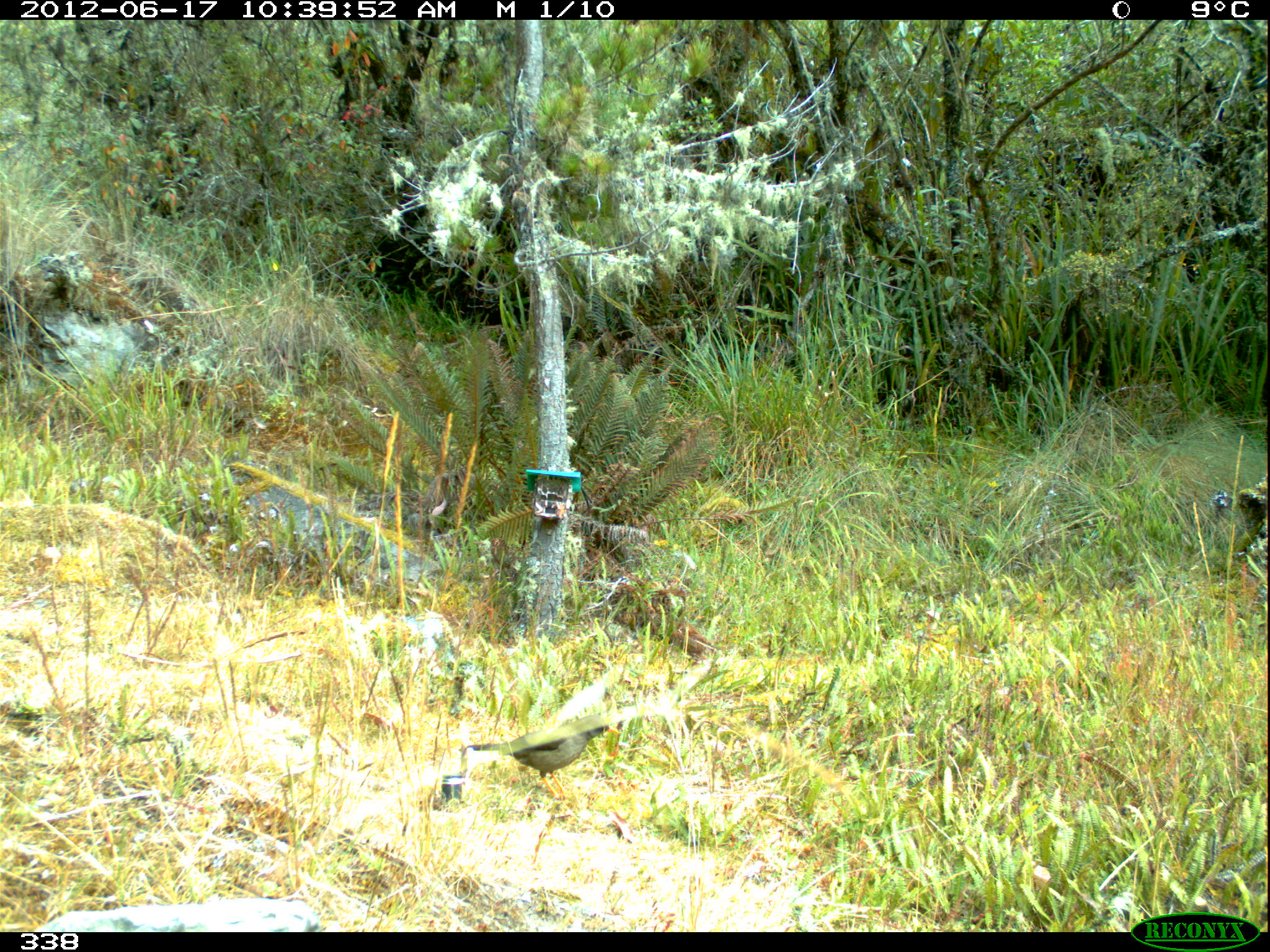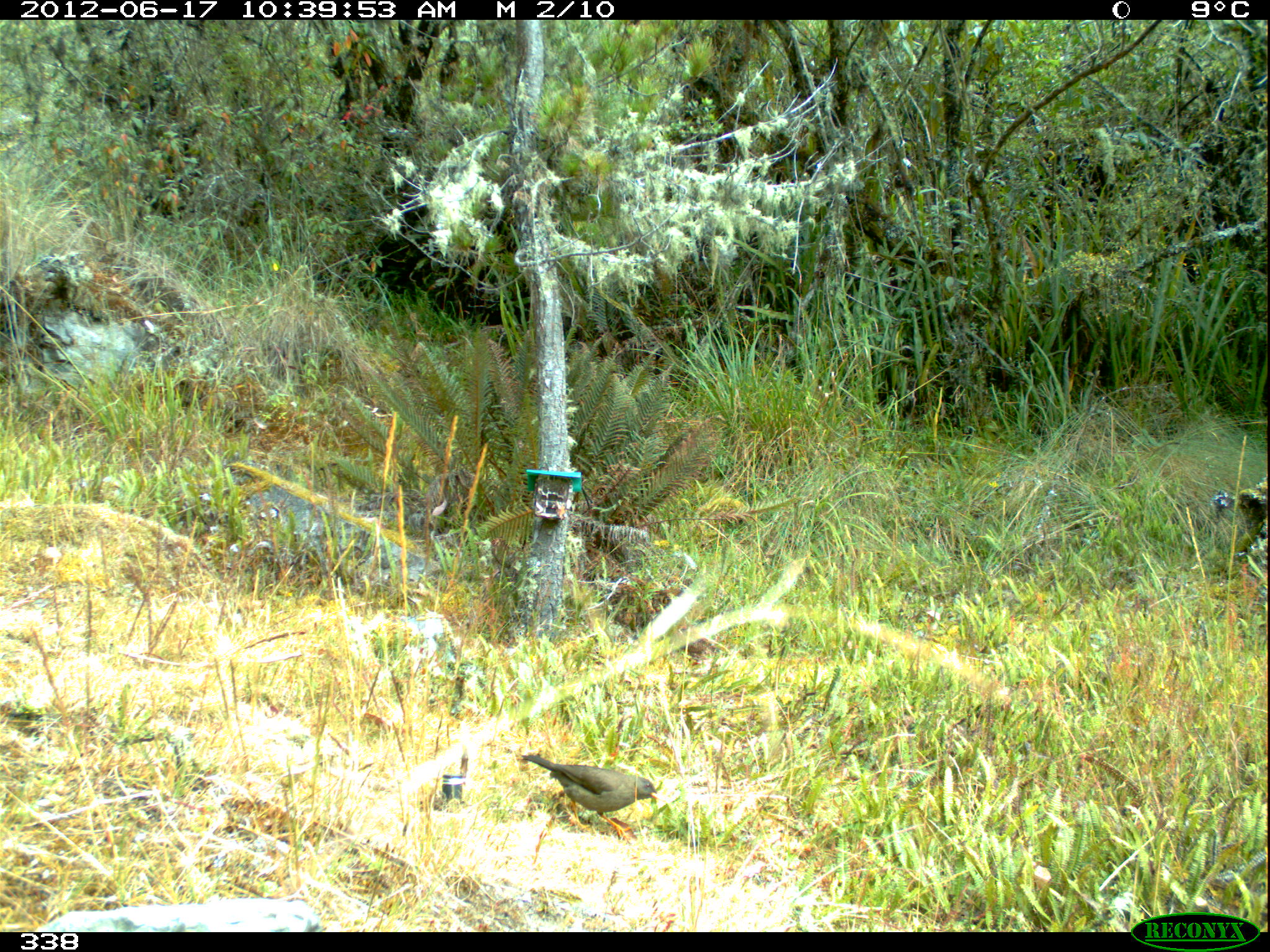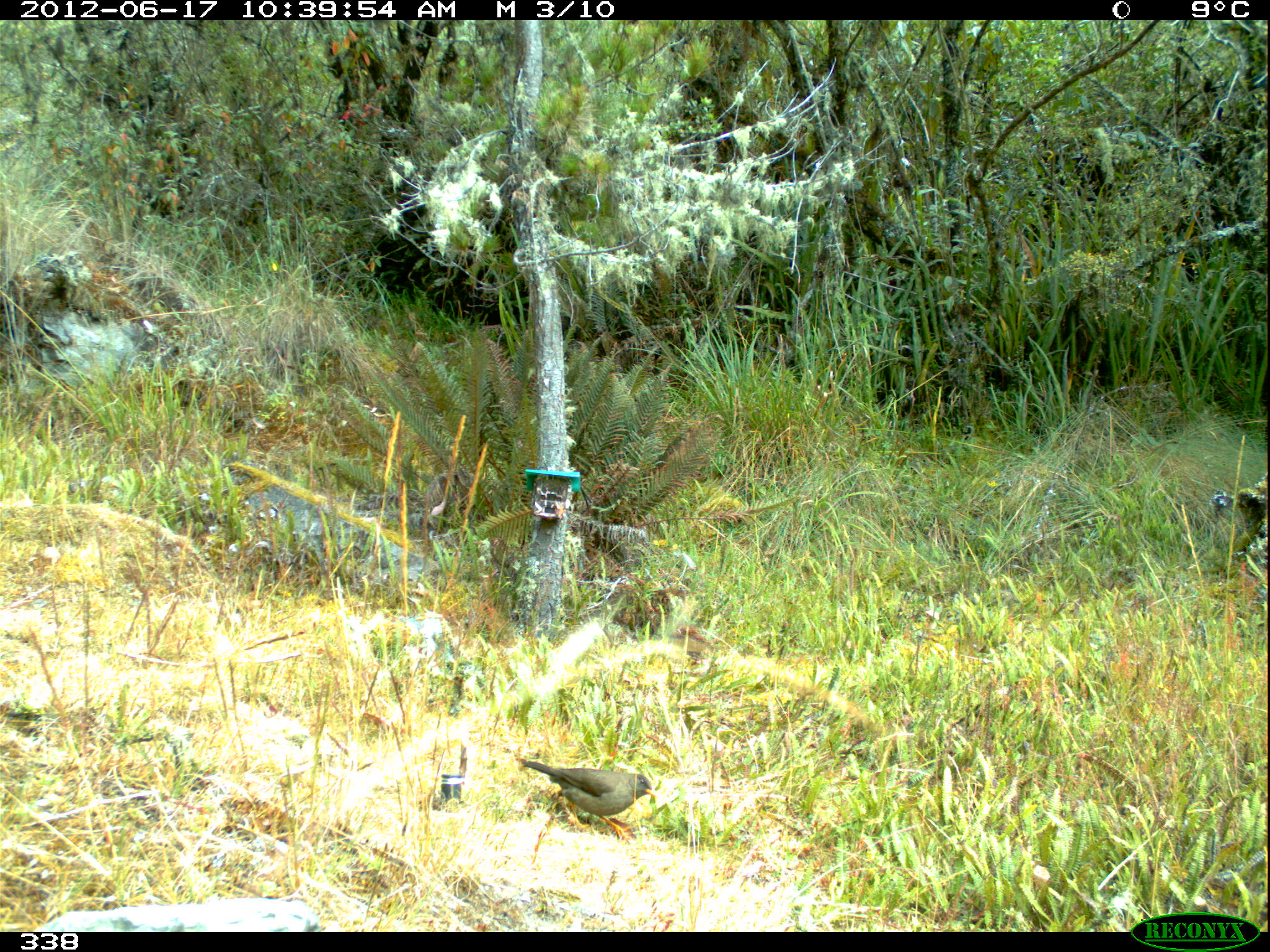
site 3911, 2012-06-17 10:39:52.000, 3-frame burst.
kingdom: Animalia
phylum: Chordata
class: Aves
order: Passeriformes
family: Turdidae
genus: Turdus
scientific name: Turdus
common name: true thrushes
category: turdus sp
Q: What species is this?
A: Turdus sp (true thrushes) (Turdus).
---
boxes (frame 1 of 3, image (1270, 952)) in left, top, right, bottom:
turdus sp: 466, 713, 619, 798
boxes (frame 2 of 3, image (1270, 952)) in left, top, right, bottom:
turdus sp: 521, 755, 664, 838